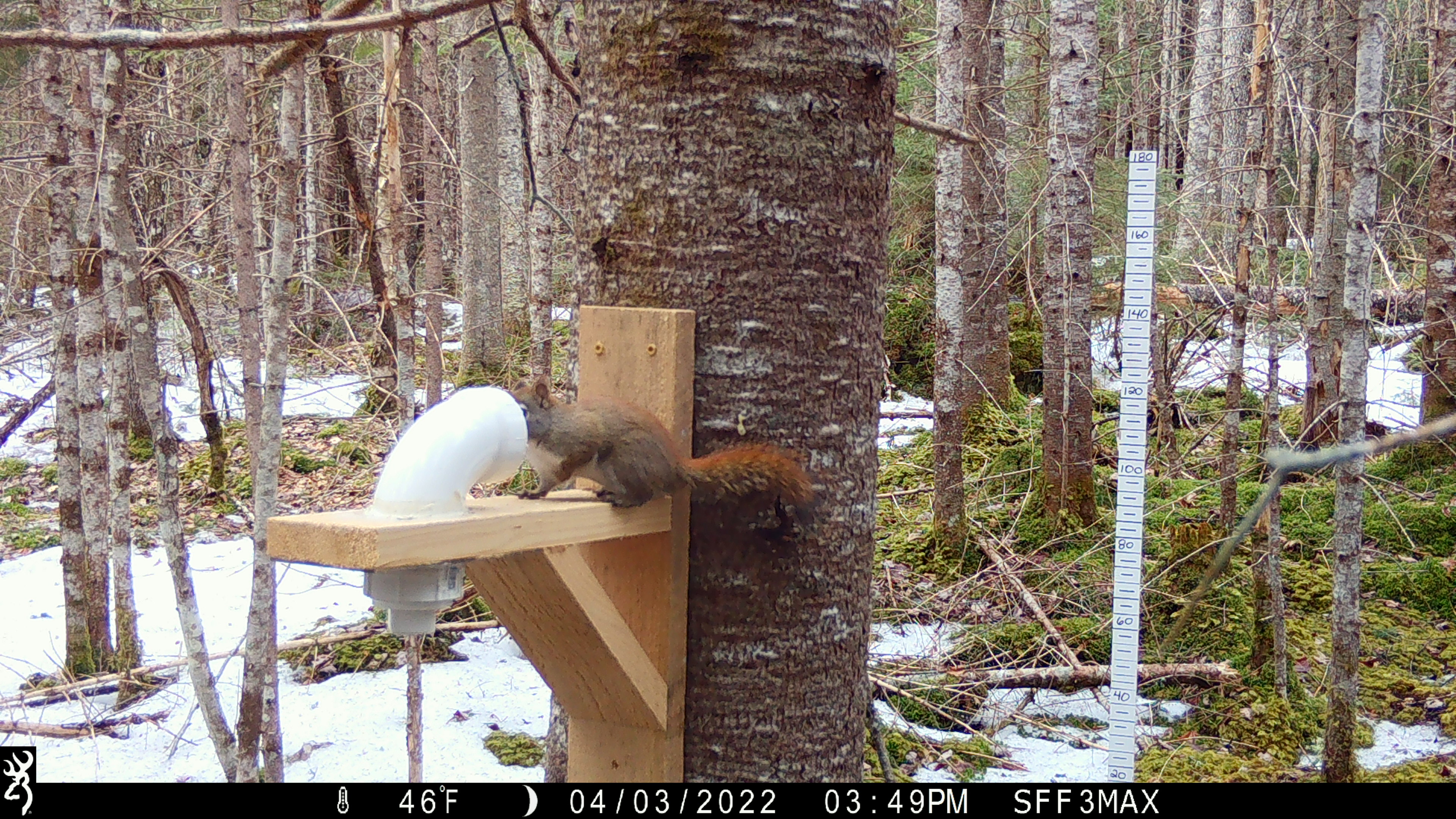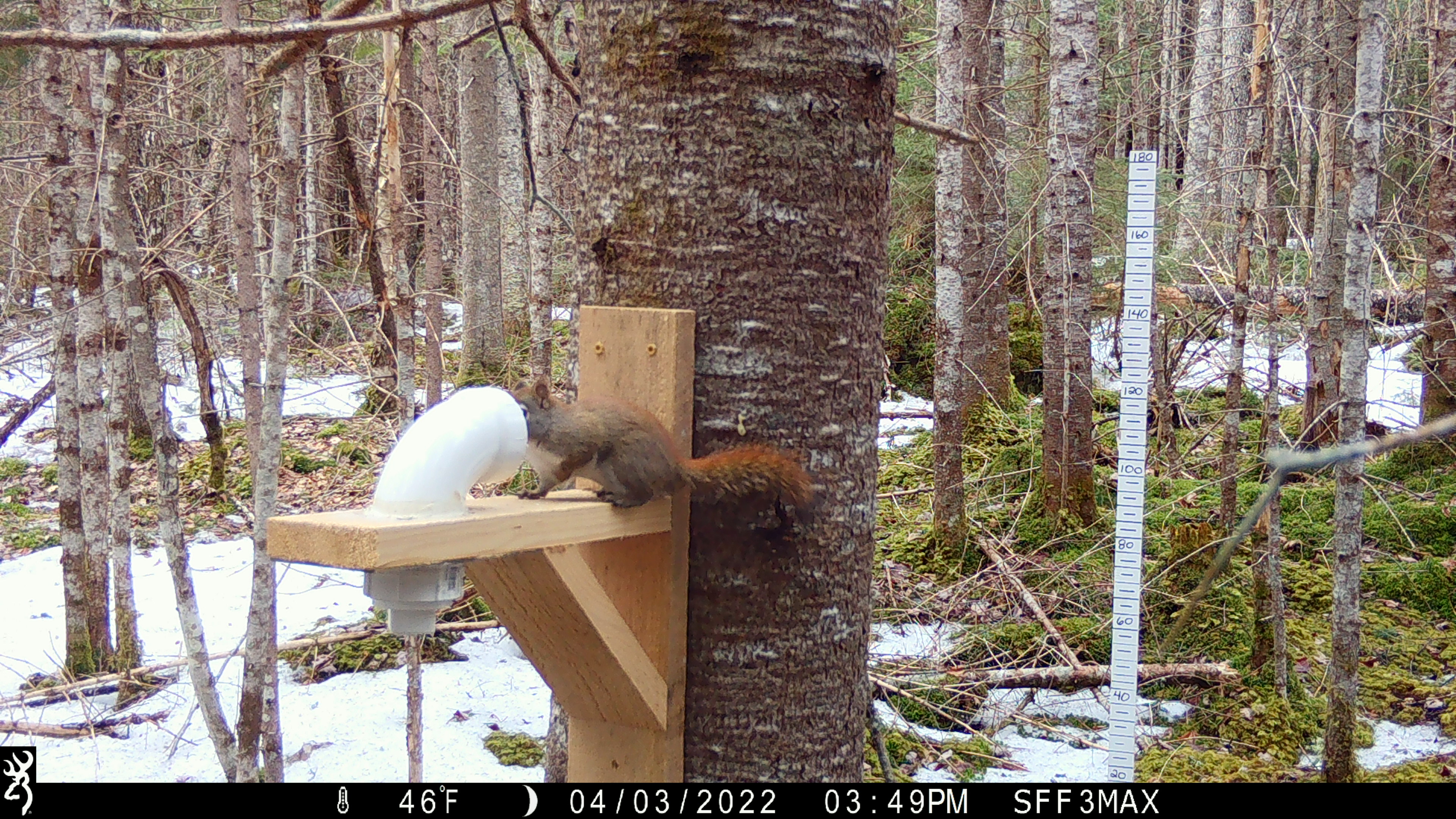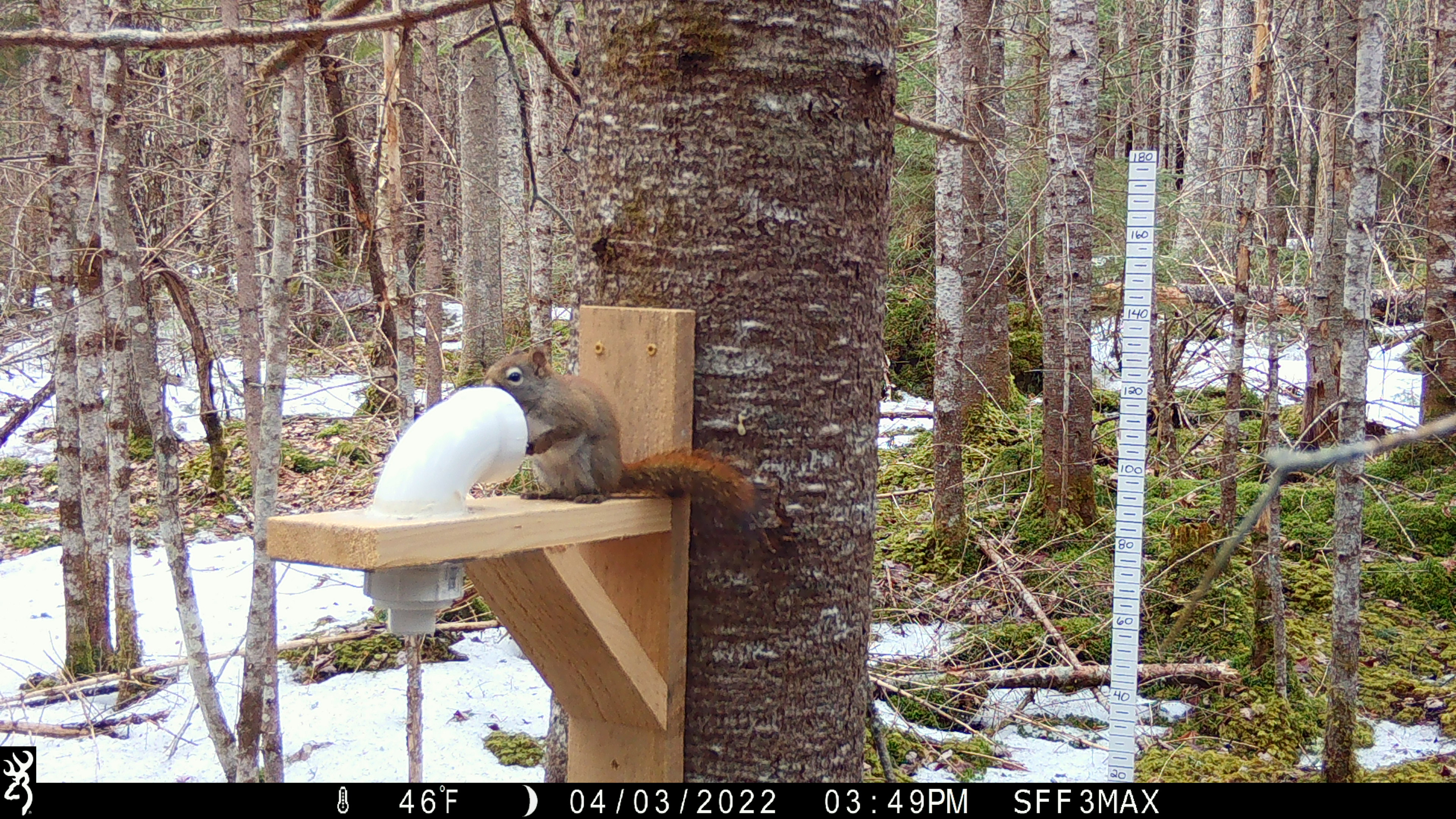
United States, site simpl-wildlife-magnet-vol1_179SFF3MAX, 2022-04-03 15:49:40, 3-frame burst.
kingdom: Animalia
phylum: Chordata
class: Mammalia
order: Rodentia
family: Sciuridae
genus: Tamiasciurus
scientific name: Tamiasciurus hudsonicus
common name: red squirrel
Red squirrel (Tamiasciurus hudsonicus).